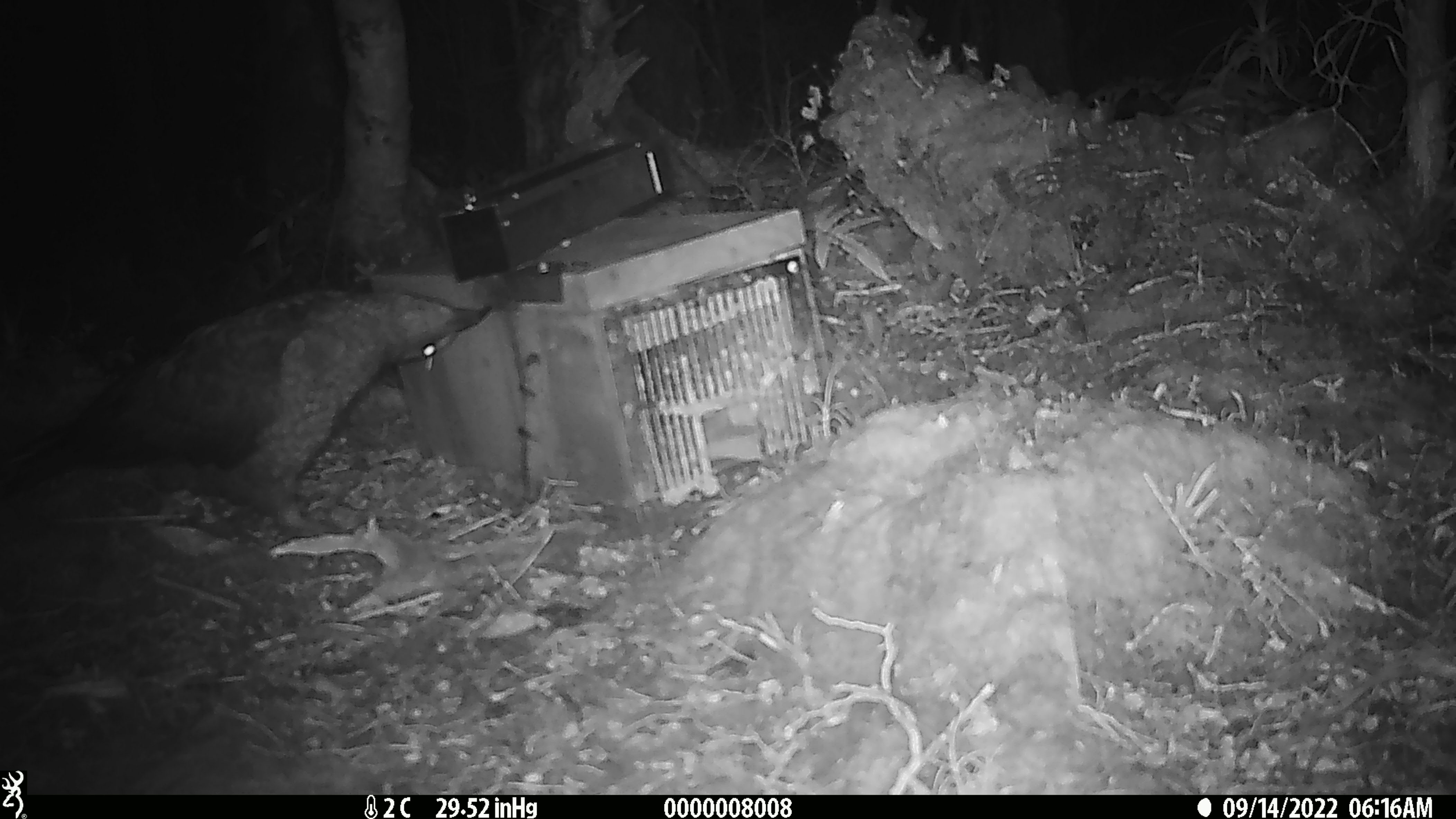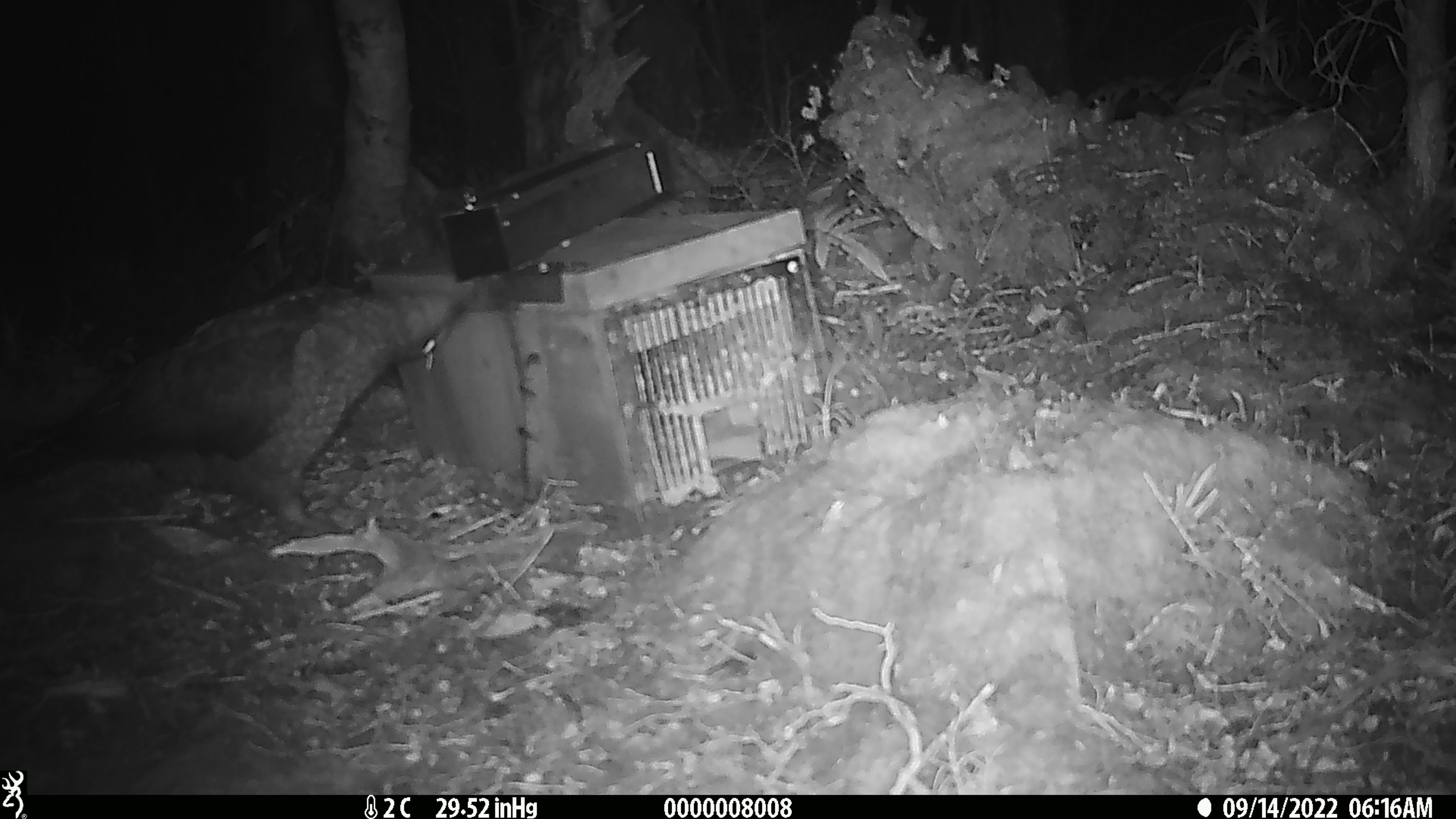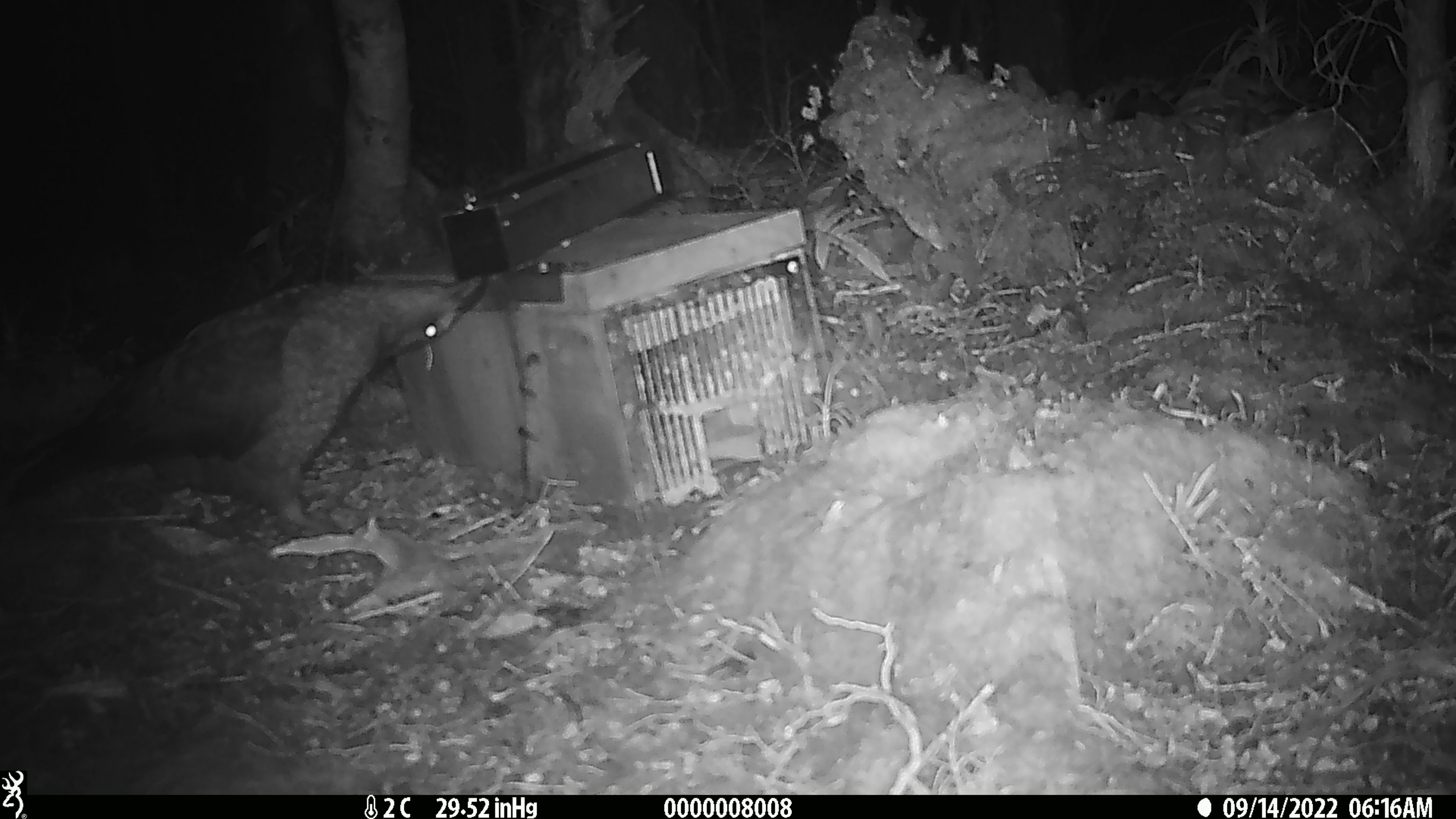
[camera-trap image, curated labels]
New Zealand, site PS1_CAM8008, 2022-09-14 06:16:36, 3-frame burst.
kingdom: Animalia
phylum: Chordata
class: Aves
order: Psittaciformes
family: Strigopidae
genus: Nestor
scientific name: Nestor notabilis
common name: kea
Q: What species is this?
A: Kea (Nestor notabilis).